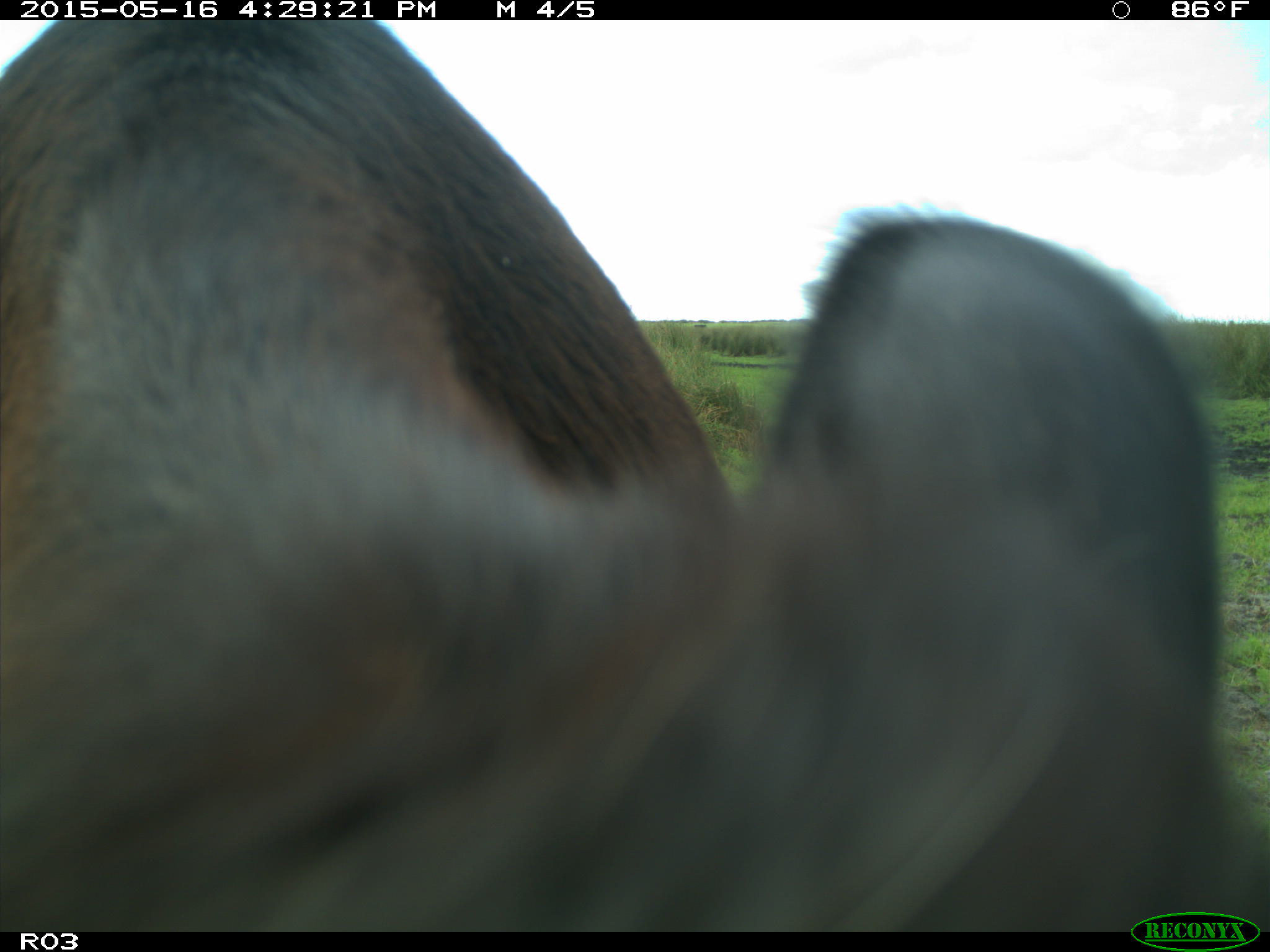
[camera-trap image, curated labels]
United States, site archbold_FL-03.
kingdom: Animalia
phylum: Chordata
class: Mammalia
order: Artiodactyla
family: Bovidae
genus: Bos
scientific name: Bos taurus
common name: domestic cow